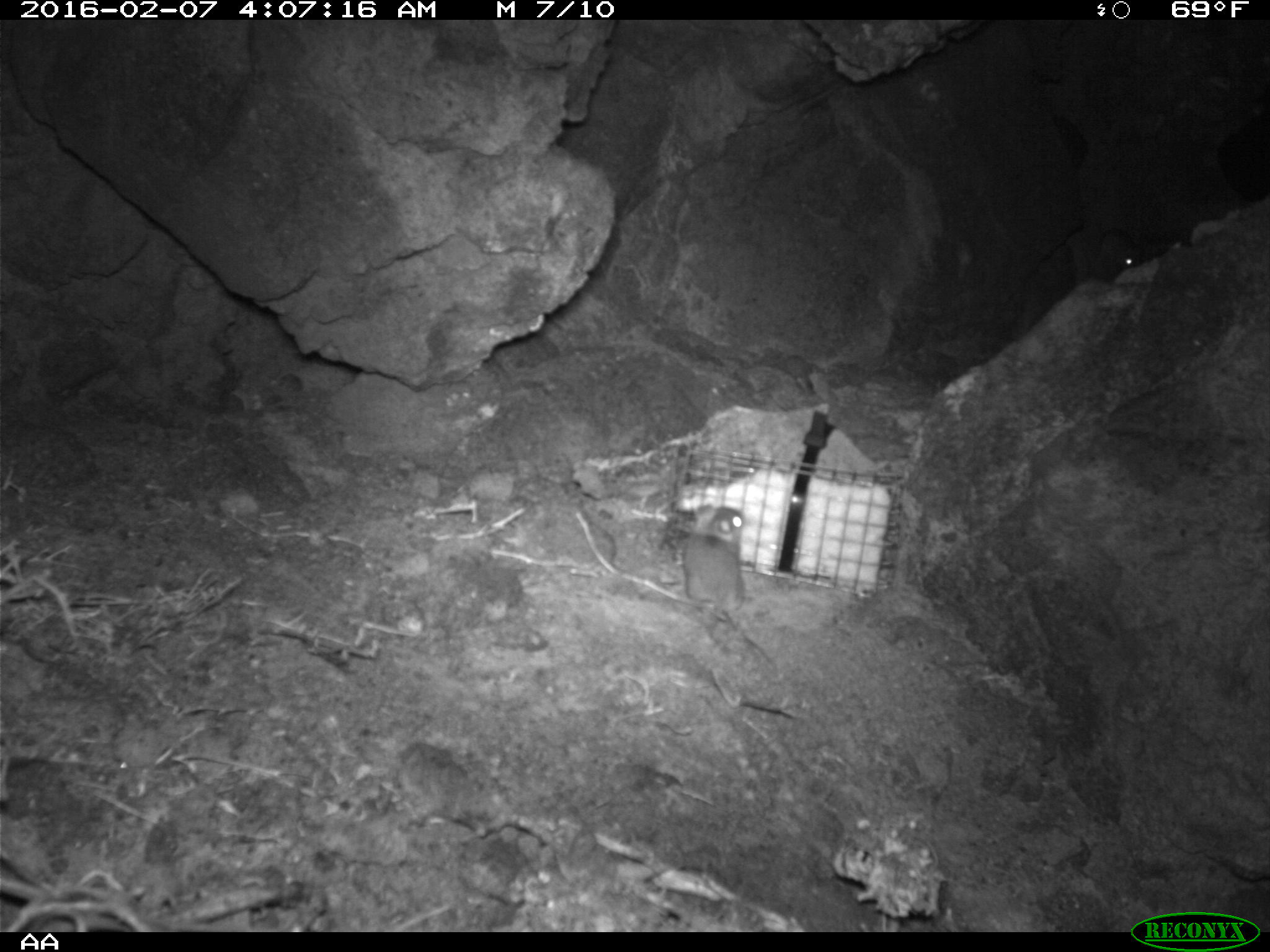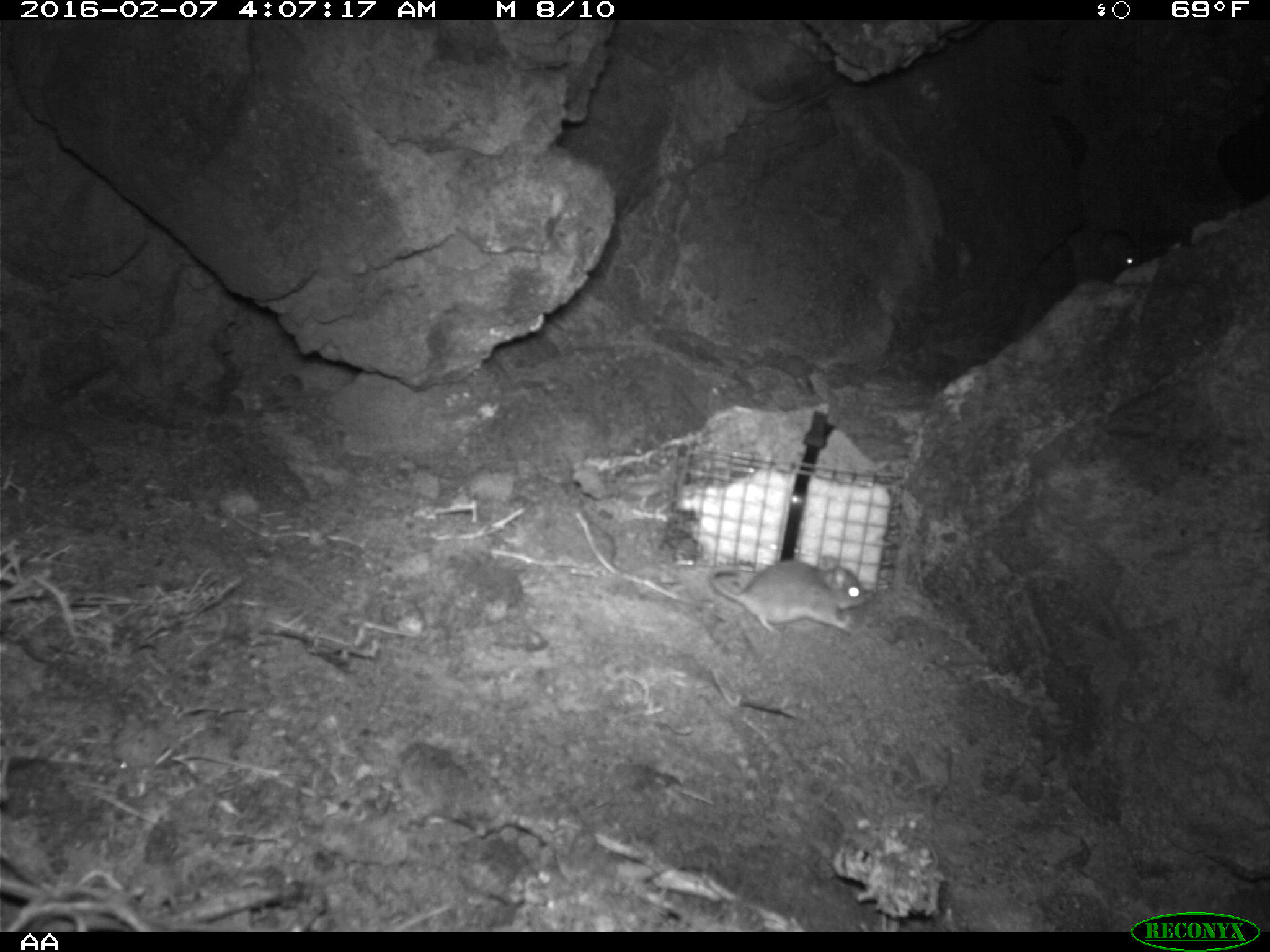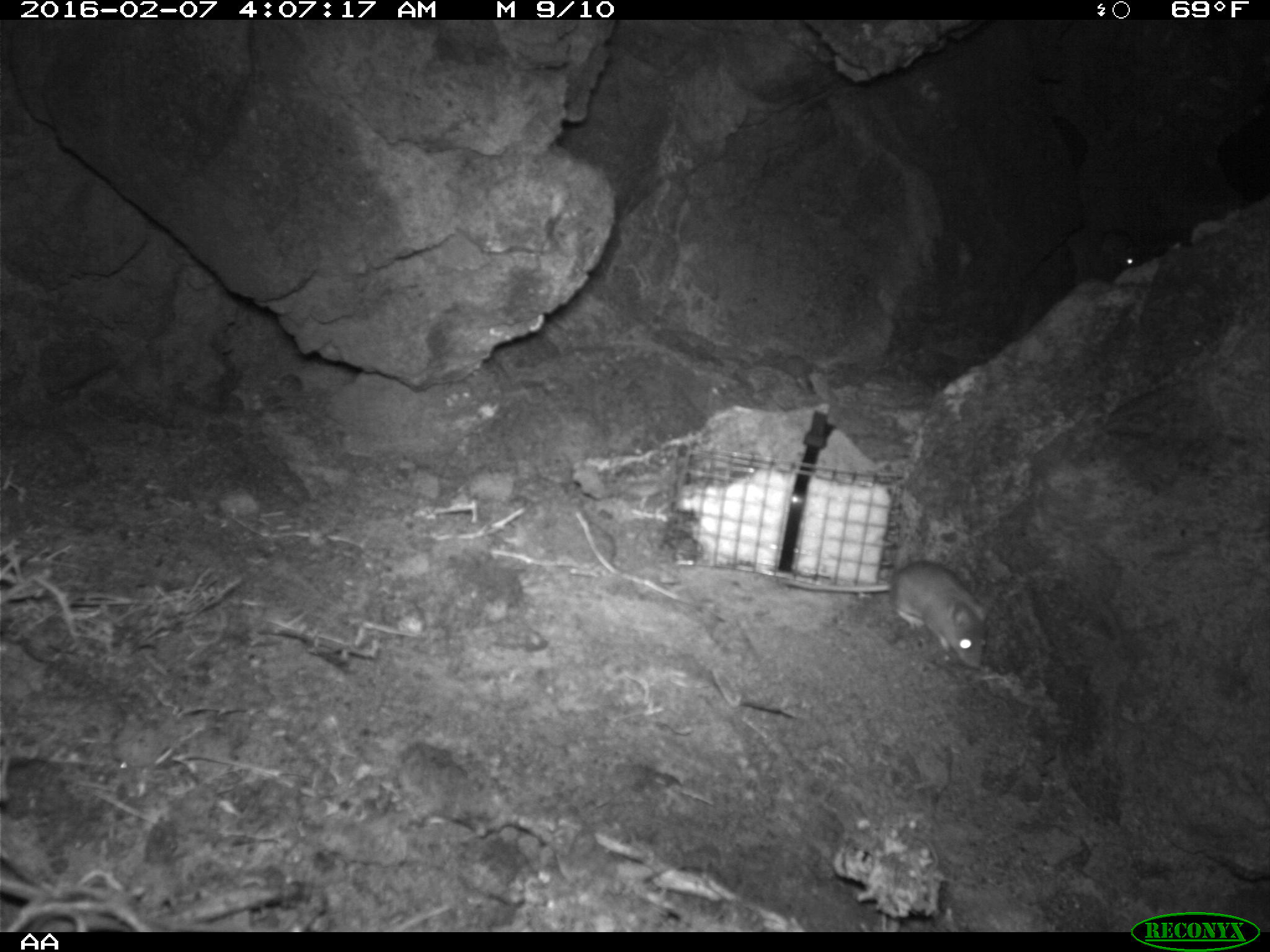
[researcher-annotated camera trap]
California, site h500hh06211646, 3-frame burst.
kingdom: Animalia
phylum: Chordata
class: Mammalia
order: Rodentia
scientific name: Rodentia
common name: rodent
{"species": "rodent (Rodentia)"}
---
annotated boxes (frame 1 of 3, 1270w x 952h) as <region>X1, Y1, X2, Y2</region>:
rodent: <region>680, 503, 777, 669</region>; <region>1102, 232, 1148, 278</region>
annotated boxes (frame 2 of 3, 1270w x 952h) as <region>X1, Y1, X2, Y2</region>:
rodent: <region>709, 555, 868, 633</region>; <region>1098, 227, 1139, 268</region>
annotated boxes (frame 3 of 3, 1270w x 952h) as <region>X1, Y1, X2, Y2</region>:
rodent: <region>776, 562, 987, 669</region>; <region>1099, 221, 1141, 269</region>